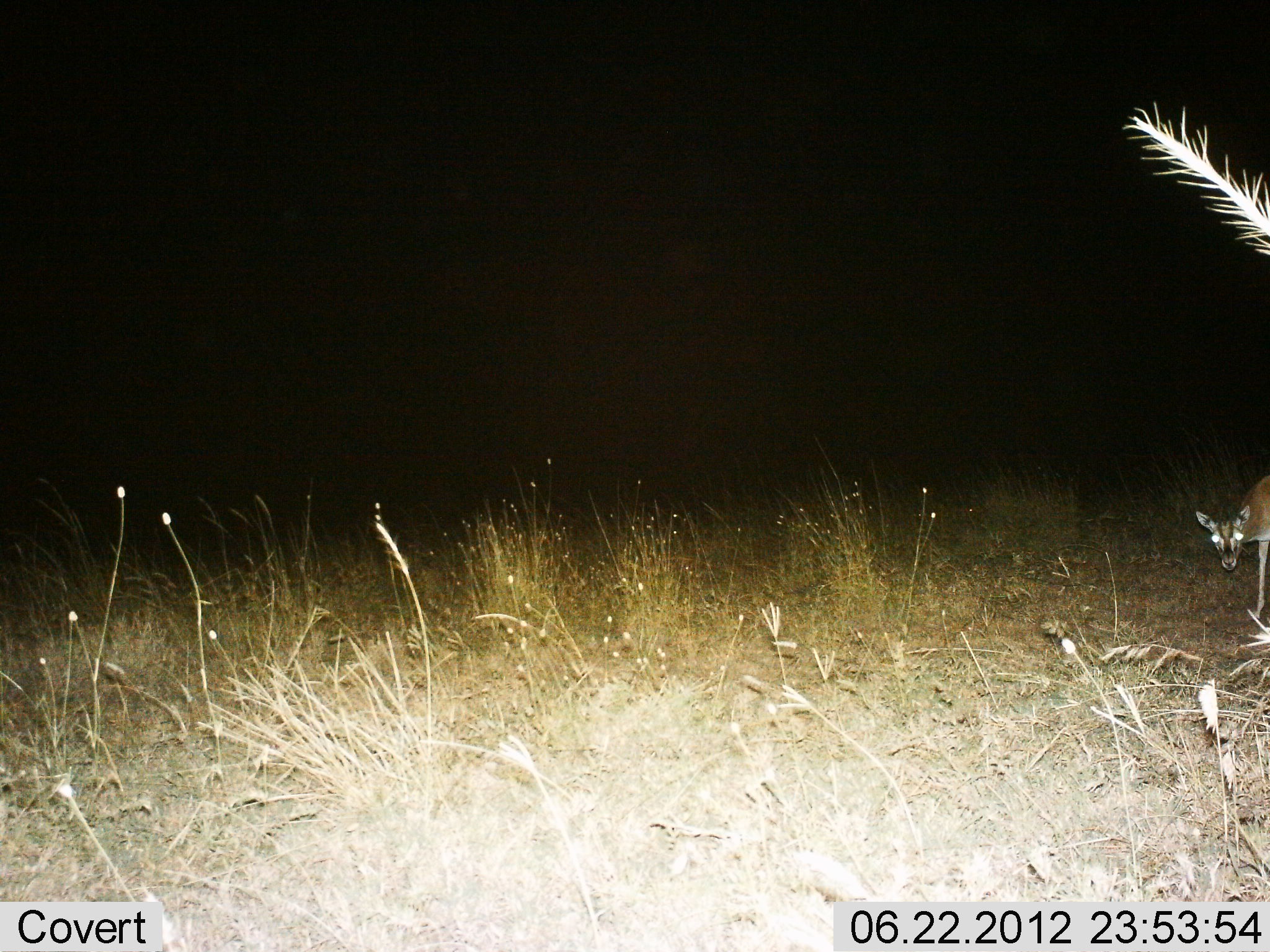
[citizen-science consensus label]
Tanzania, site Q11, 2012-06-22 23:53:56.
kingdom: Animalia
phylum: Chordata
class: Mammalia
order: Artiodactyla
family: Bovidae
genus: Madoqua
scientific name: Madoqua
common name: dikdik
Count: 1.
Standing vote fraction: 88%.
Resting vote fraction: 0%.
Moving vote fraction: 0%.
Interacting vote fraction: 0%.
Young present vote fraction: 0%.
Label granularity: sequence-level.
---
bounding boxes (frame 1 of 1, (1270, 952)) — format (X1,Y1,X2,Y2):
animal: (1196,474,1270,620)